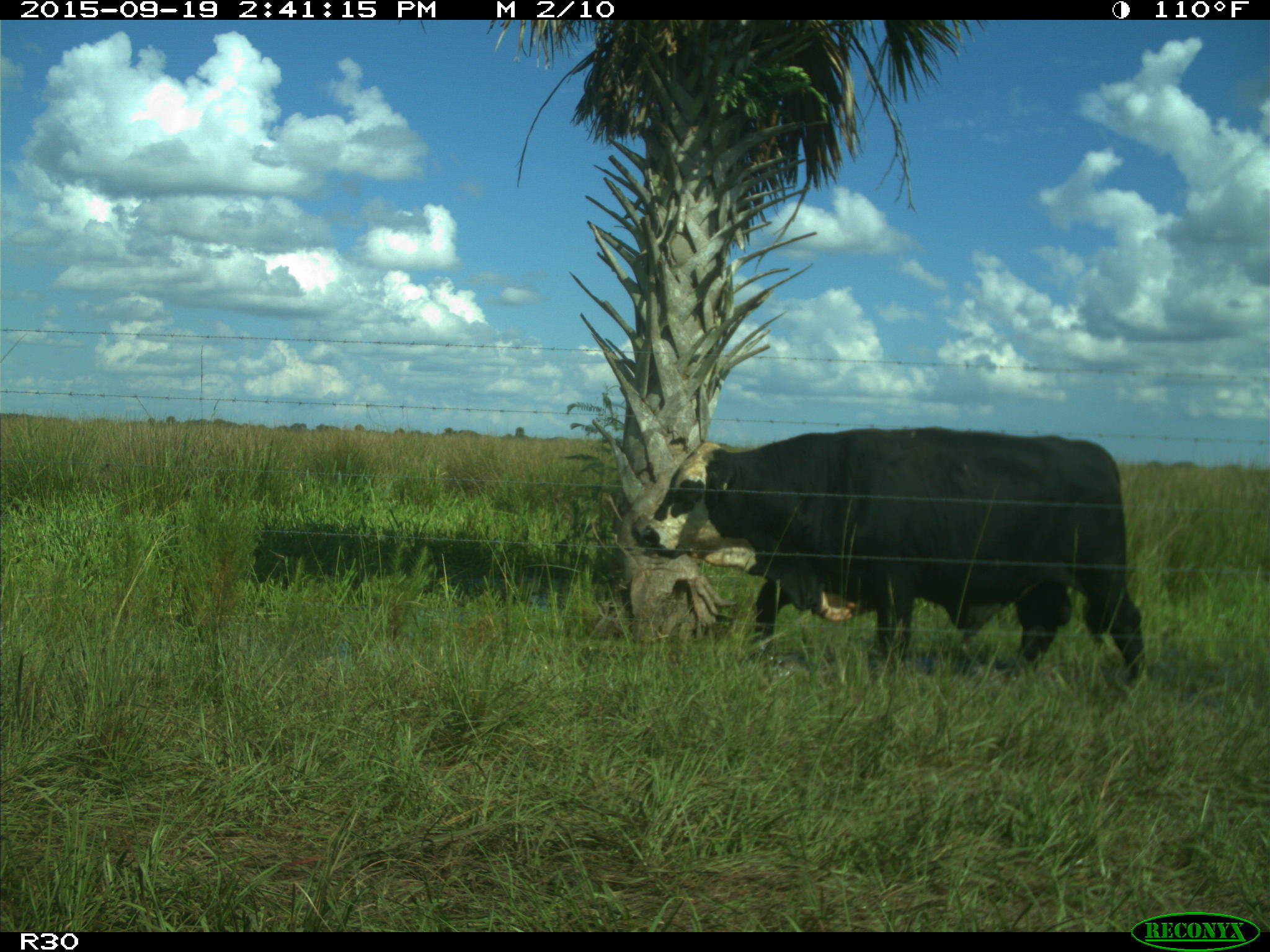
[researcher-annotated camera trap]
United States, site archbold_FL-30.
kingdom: Animalia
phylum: Chordata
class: Mammalia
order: Artiodactyla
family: Bovidae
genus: Bos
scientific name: Bos taurus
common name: domestic cow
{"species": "Bos taurus (domestic cow)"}